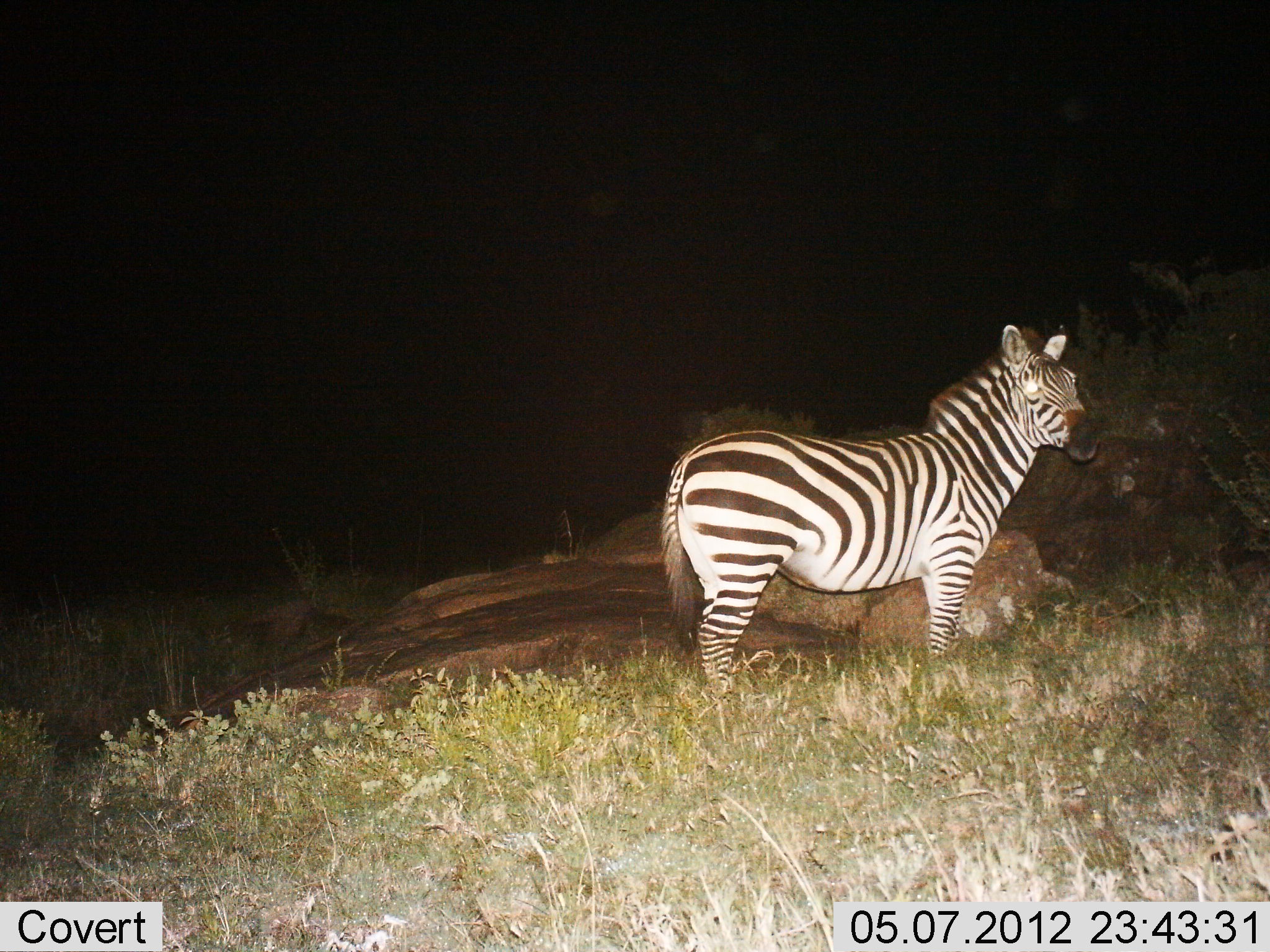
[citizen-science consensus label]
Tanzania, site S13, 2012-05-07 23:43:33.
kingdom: Animalia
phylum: Chordata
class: Mammalia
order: Perissodactyla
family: Equidae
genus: Equus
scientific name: Equus quagga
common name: plains zebra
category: zebra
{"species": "zebra (plains zebra) (Equus quagga)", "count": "1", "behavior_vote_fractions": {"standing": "100%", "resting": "0%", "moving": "0%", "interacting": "0%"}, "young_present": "0%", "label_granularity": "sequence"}